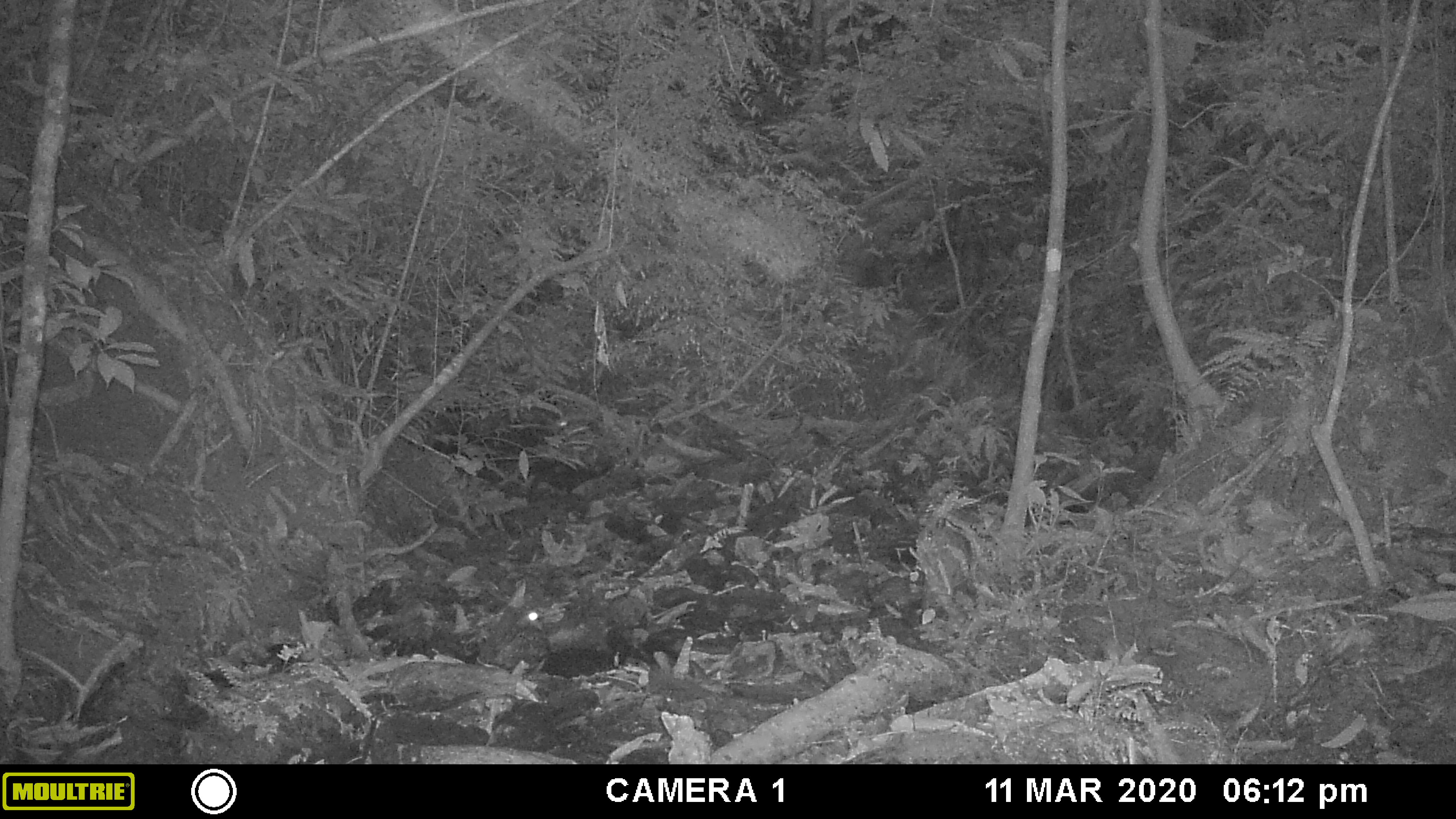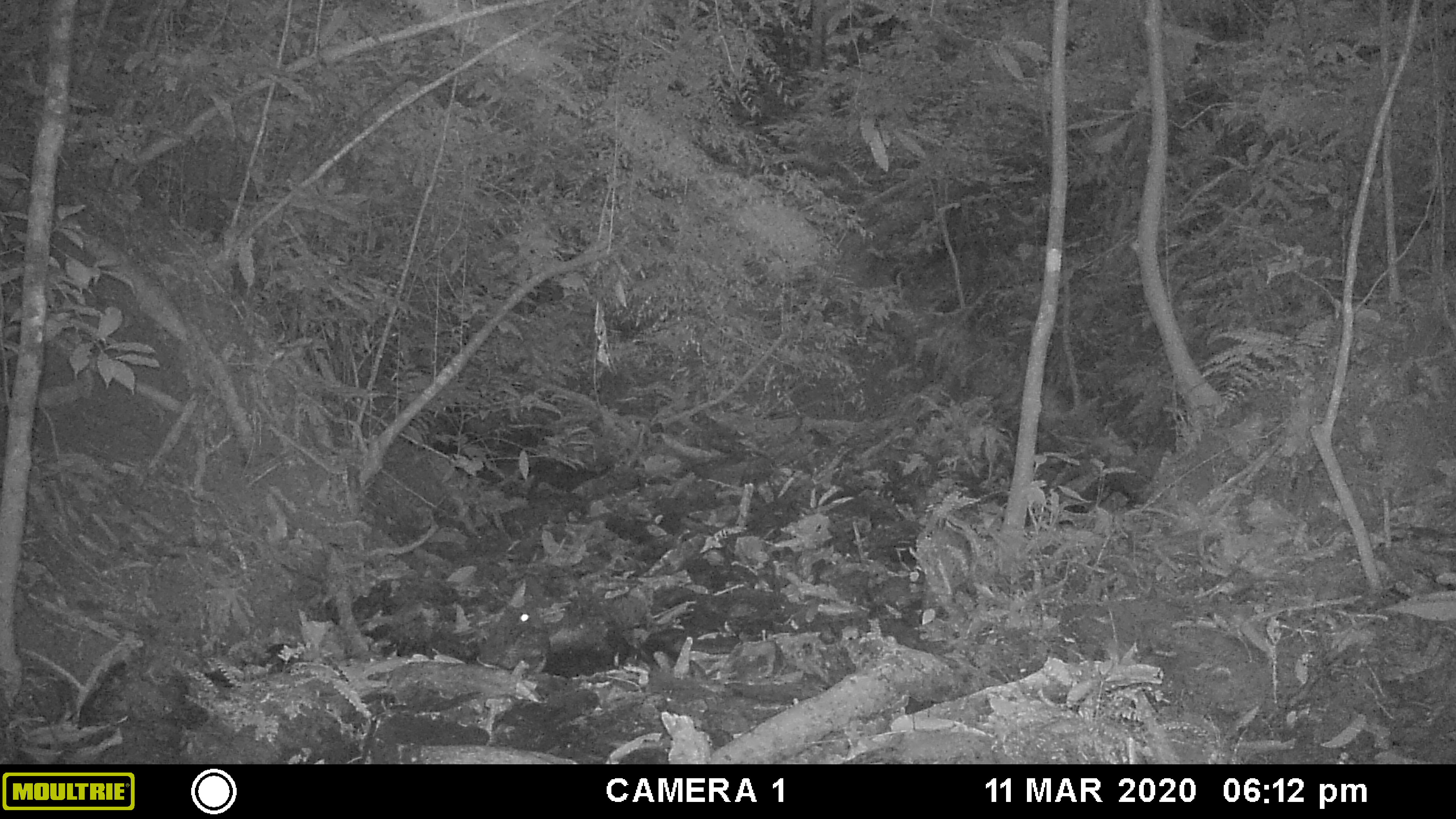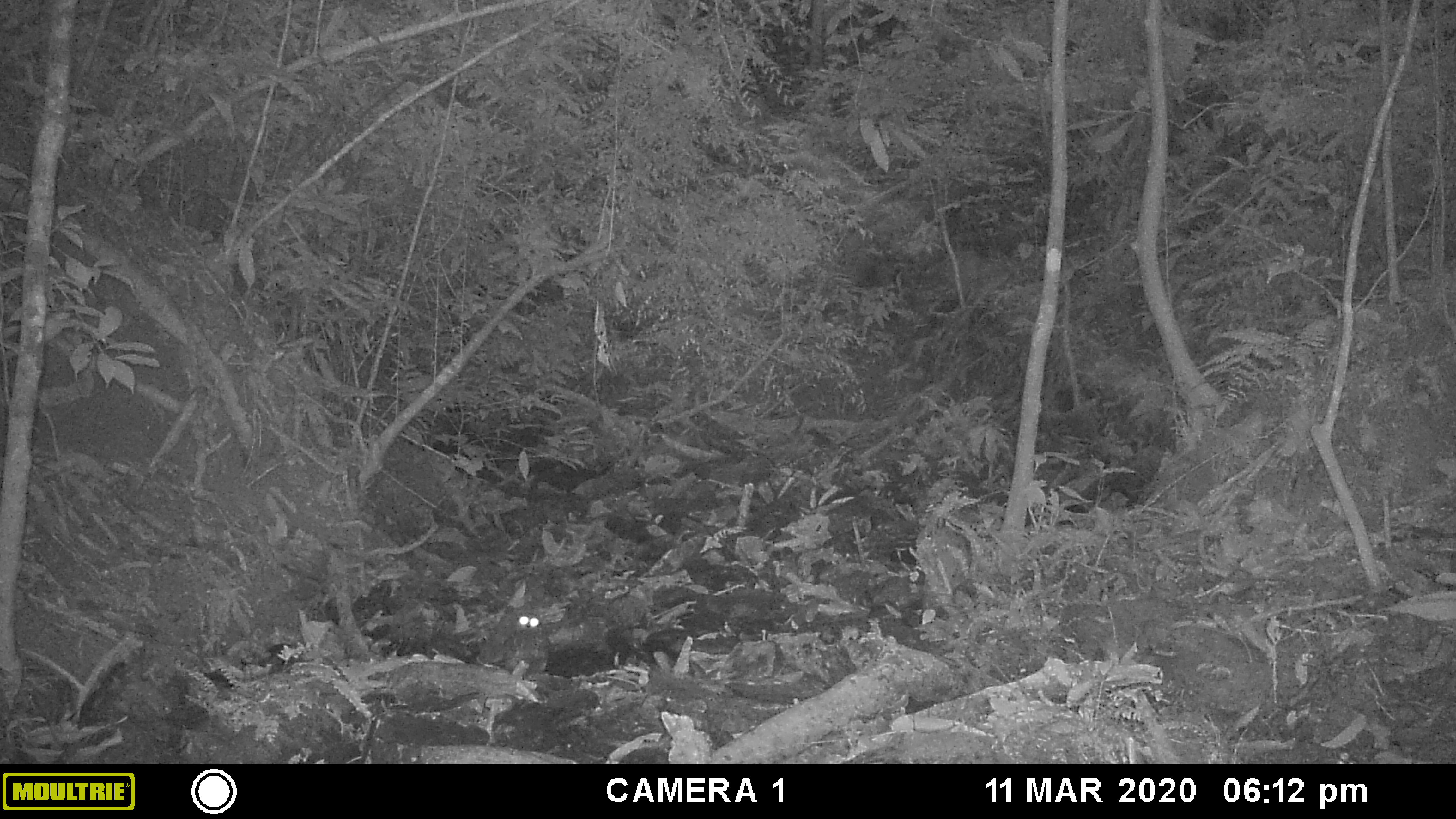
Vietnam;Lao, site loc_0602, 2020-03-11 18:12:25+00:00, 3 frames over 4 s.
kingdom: Animalia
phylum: Chordata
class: Aves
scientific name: Aves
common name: bird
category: unidentified bird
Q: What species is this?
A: Unidentified bird (bird) (Aves).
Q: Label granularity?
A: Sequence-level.